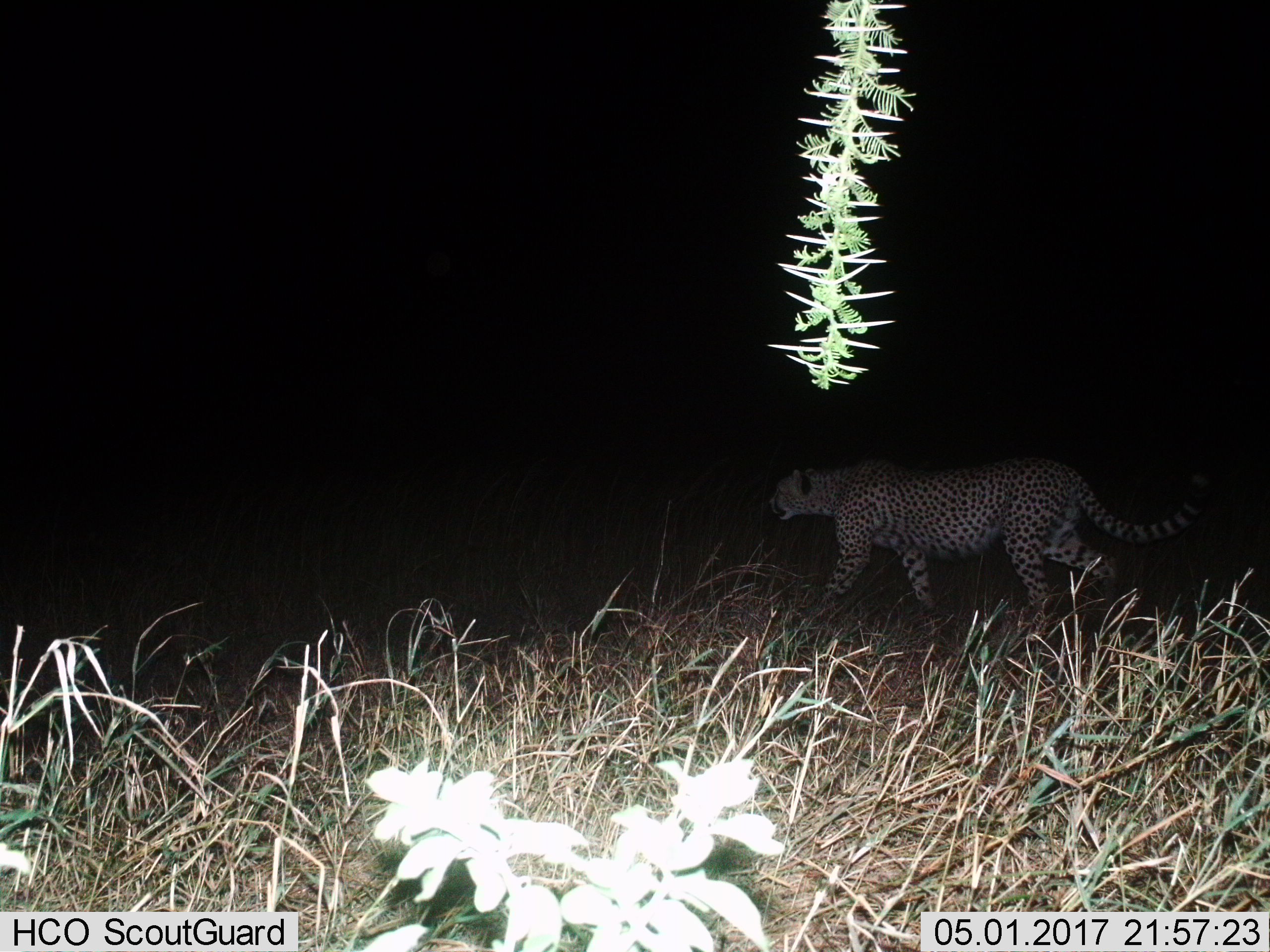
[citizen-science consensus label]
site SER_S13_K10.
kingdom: Animalia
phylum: Chordata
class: Mammalia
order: Carnivora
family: Felidae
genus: Acinonyx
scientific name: Acinonyx jubatus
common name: cheetah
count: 1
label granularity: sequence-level